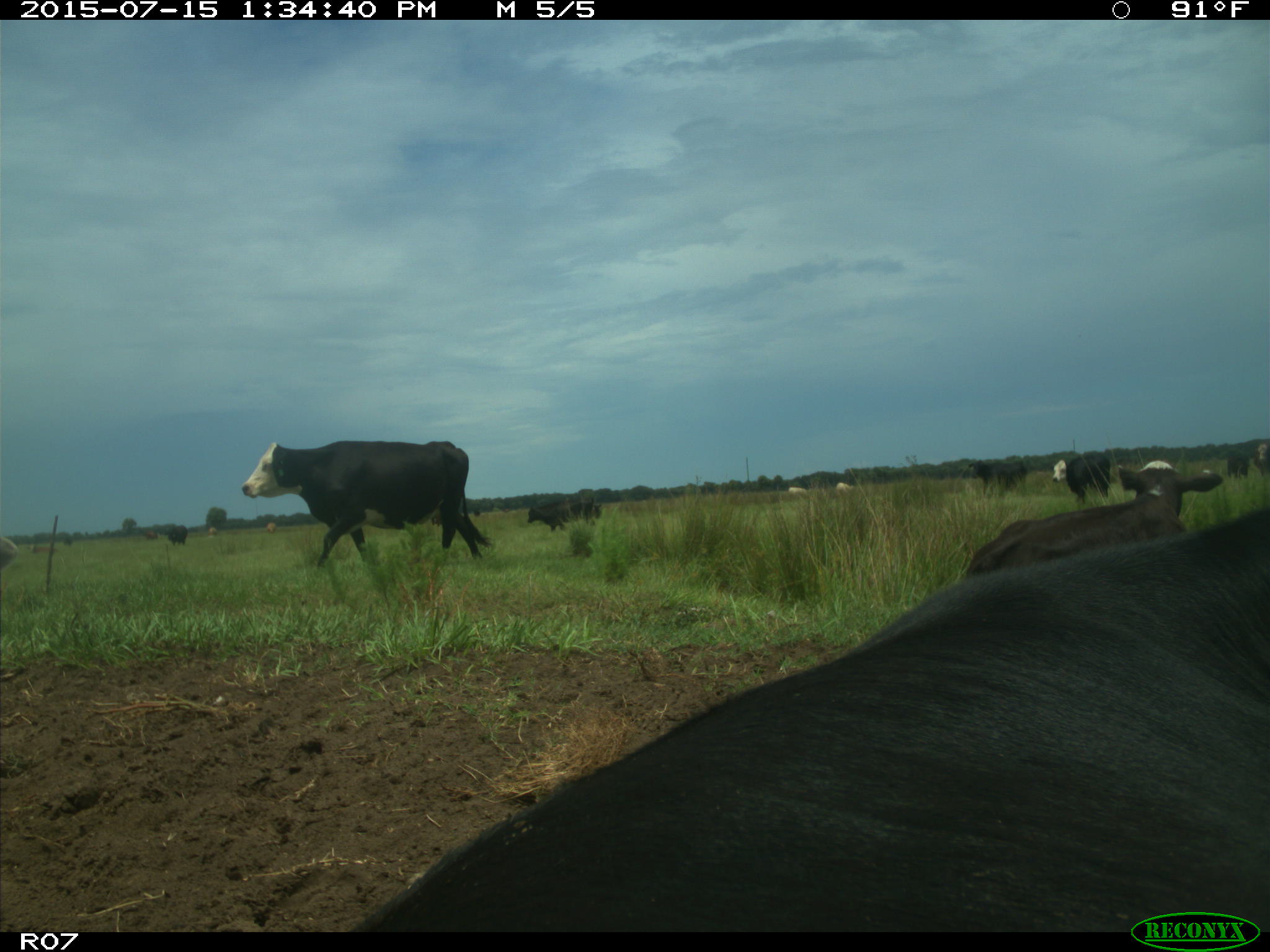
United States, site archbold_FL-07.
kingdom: Animalia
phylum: Chordata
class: Mammalia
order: Artiodactyla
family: Bovidae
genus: Bos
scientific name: Bos taurus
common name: domestic cow